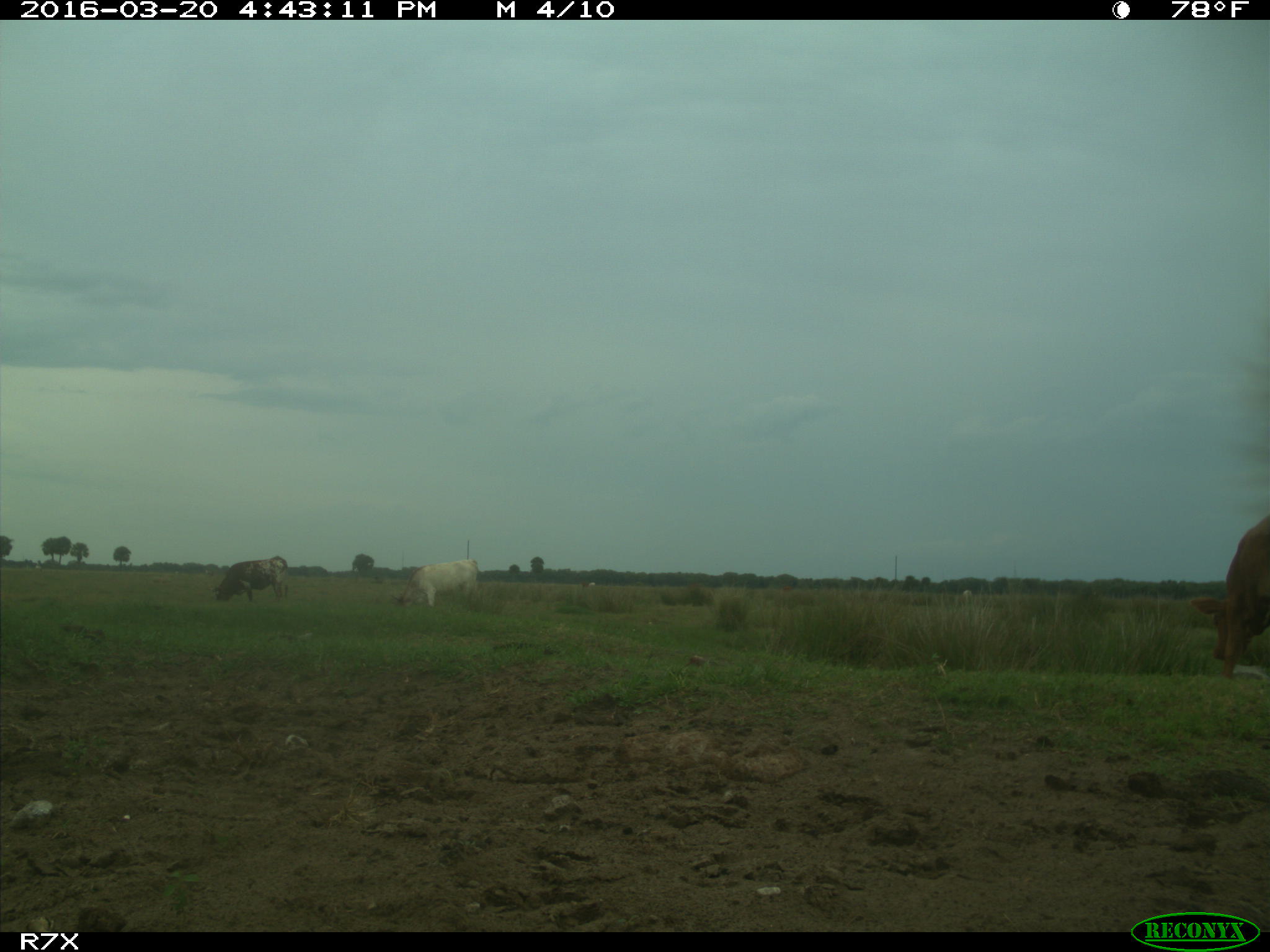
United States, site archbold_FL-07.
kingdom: Animalia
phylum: Chordata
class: Mammalia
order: Artiodactyla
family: Bovidae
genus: Bos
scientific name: Bos taurus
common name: domestic cow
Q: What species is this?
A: Bos taurus (domestic cow).